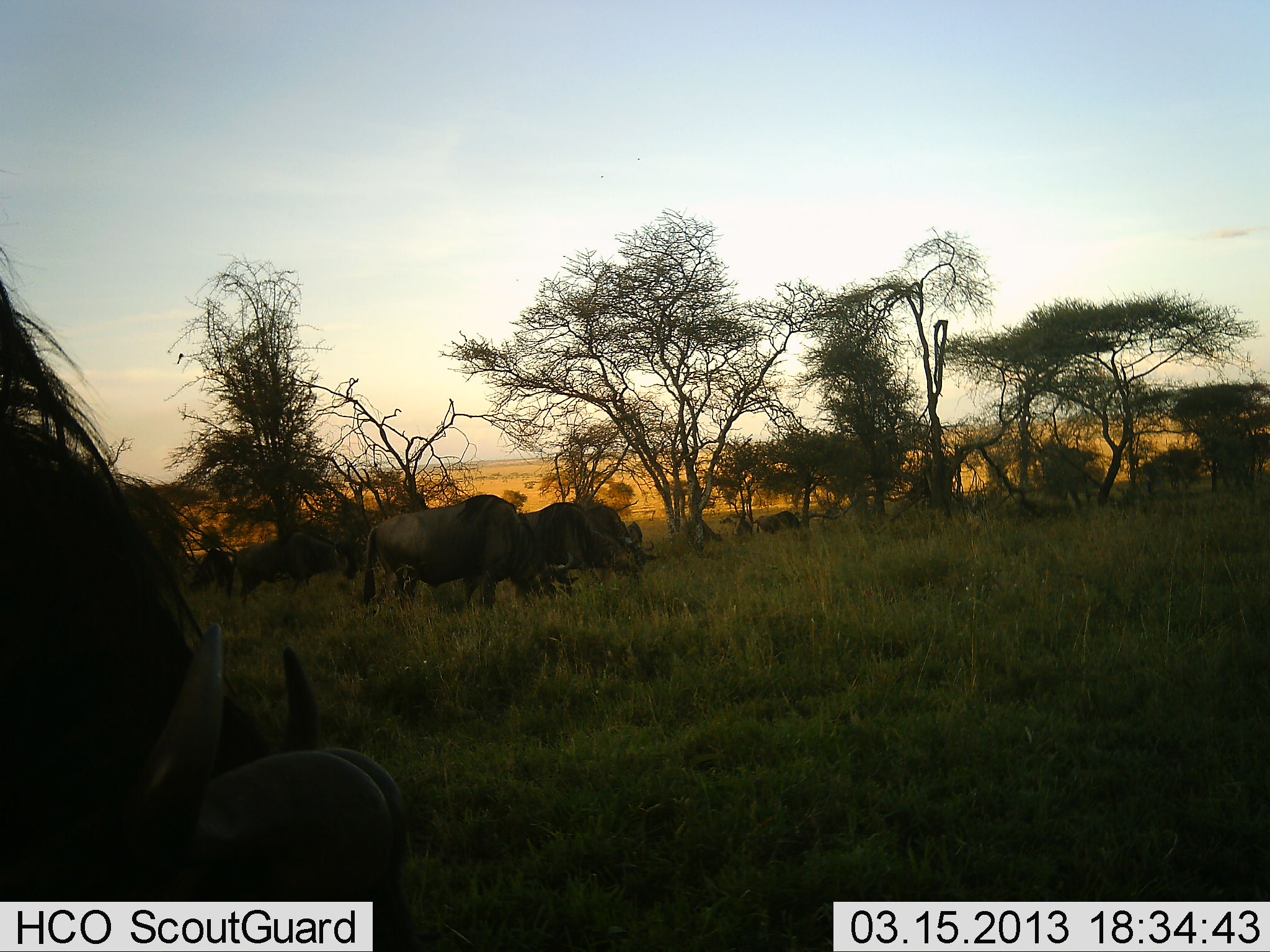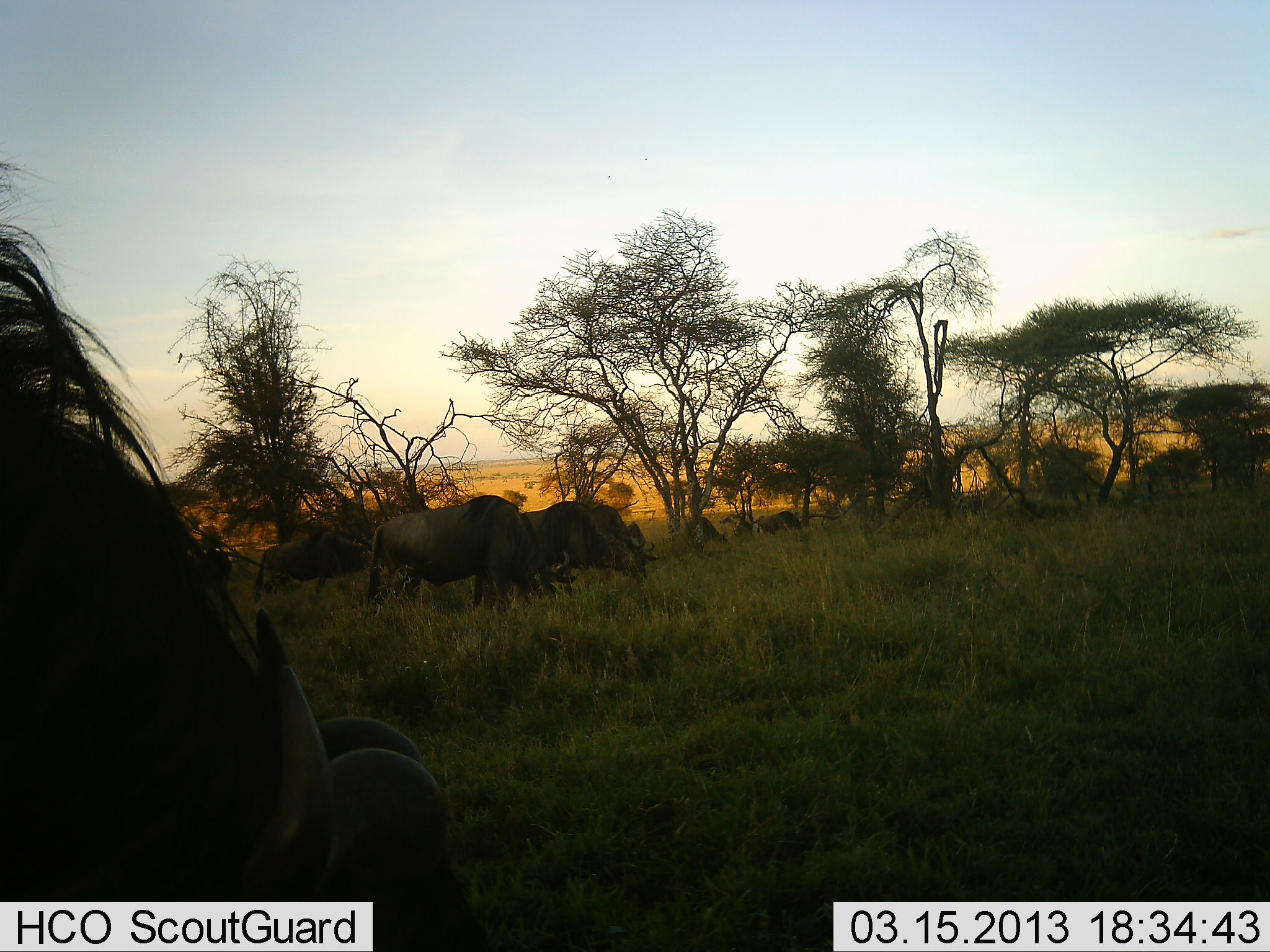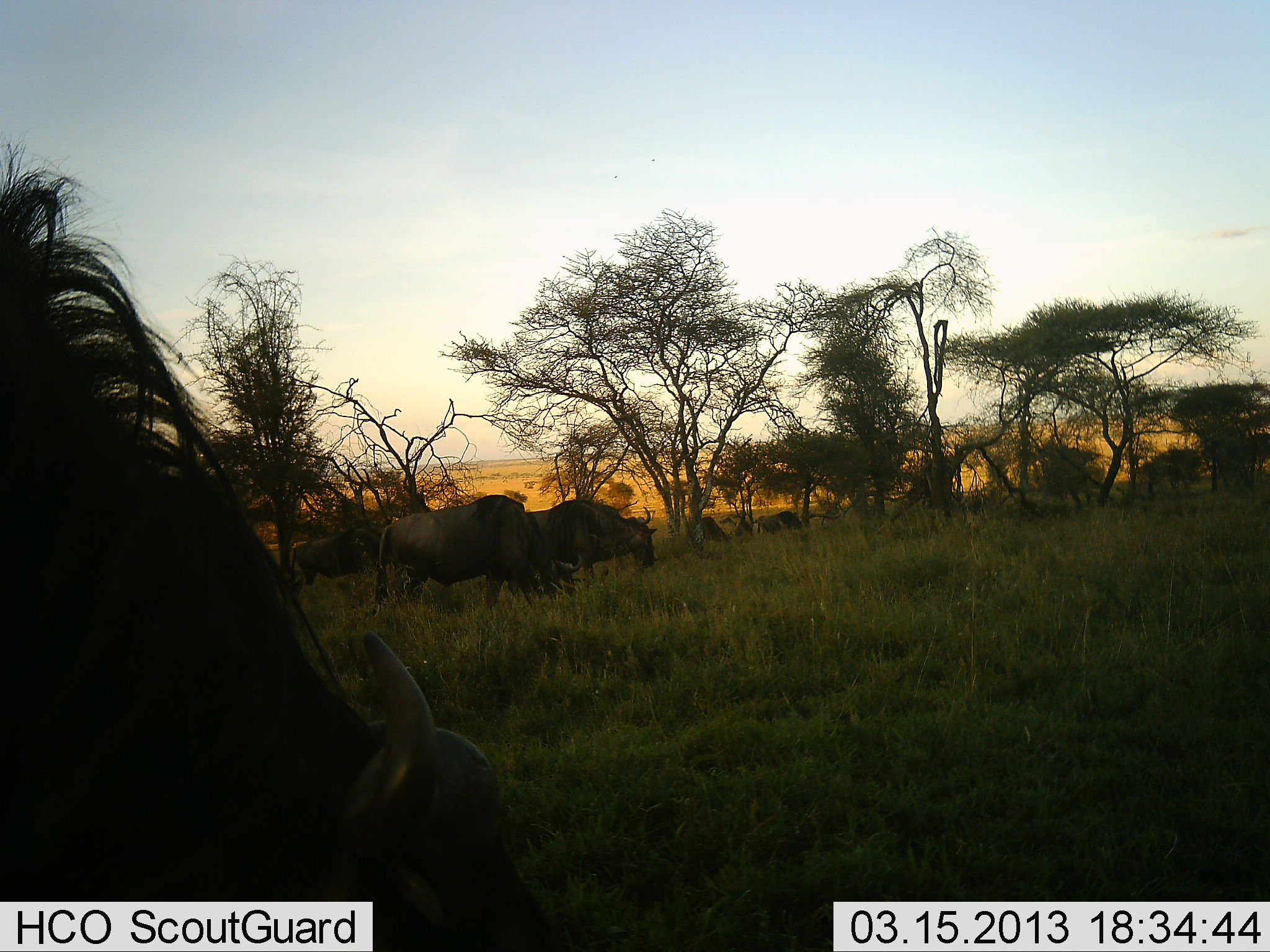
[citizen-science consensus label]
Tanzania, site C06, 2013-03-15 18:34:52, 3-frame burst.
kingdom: Animalia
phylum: Chordata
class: Mammalia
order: Artiodactyla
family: Bovidae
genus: Connochaetes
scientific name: Connochaetes taurinus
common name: blue wildebeest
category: wildebeest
Wildebeest (blue wildebeest) (Connochaetes taurinus), count 7. Behavior (volunteer vote fractions): standing 31%, resting 0%, moving 38%, interacting 0%. Young present (vote fraction): 0%. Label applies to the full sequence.